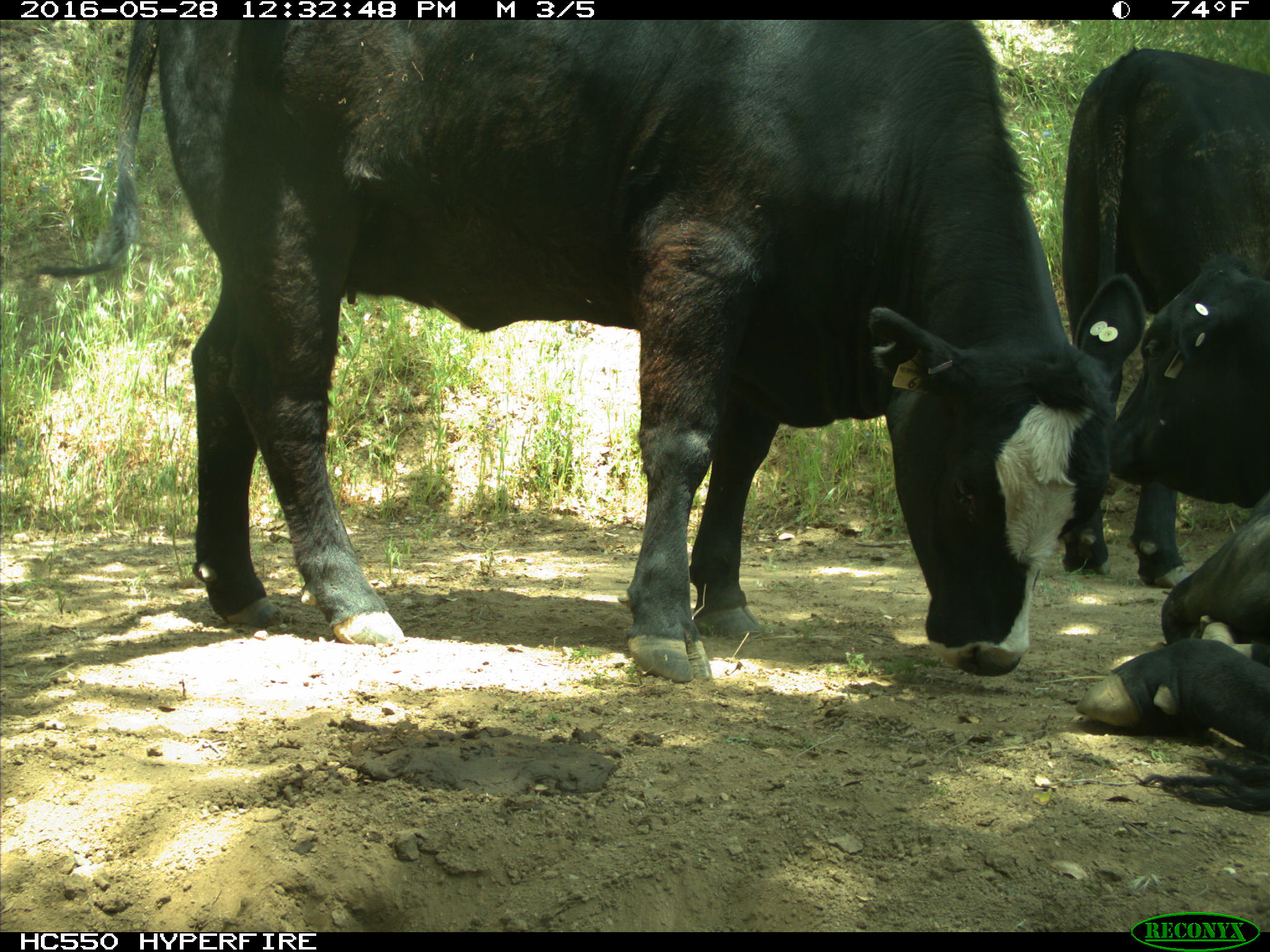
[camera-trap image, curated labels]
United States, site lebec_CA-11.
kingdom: Animalia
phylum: Chordata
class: Mammalia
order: Artiodactyla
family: Bovidae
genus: Bos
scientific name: Bos taurus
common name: domestic cow